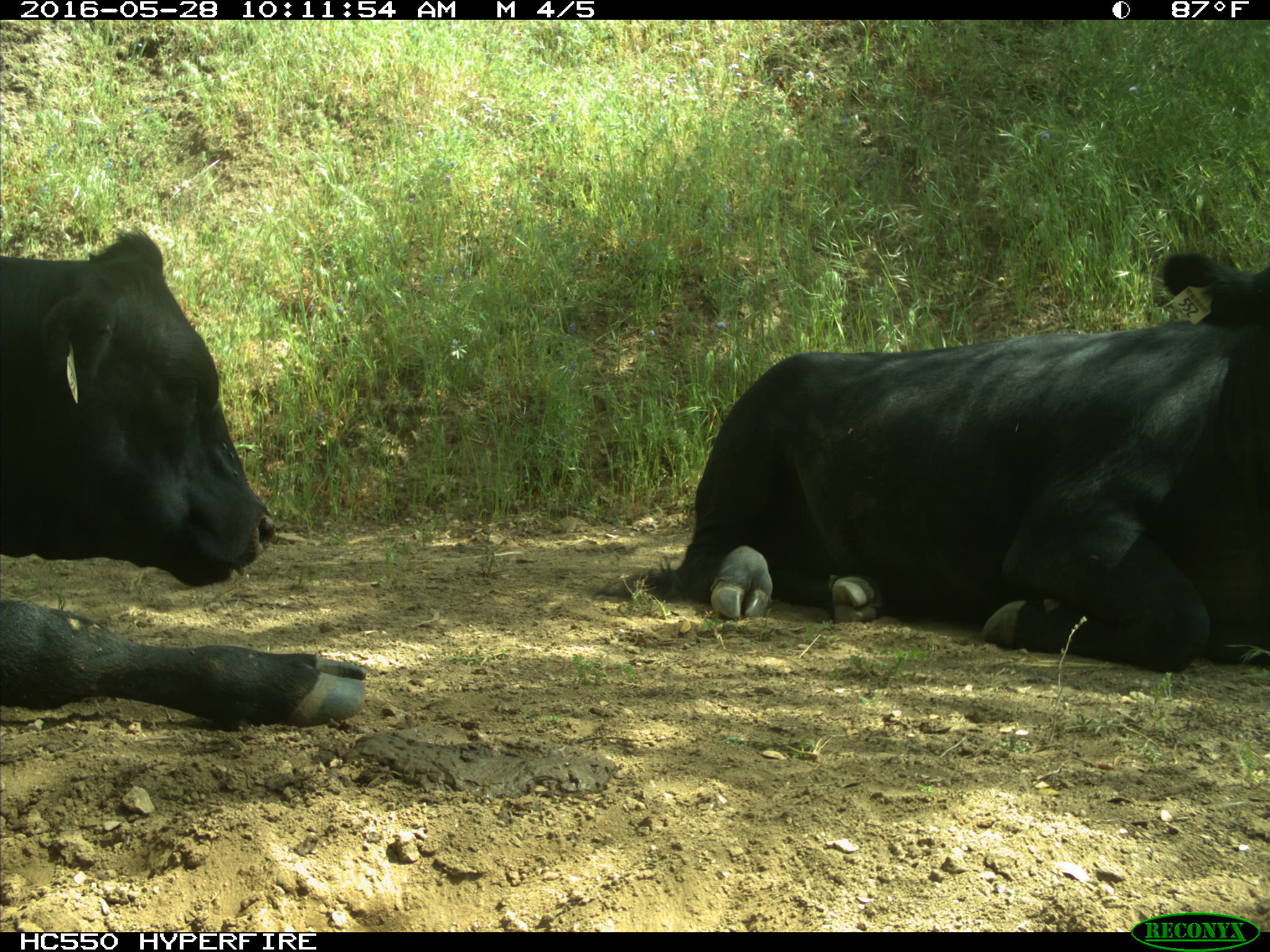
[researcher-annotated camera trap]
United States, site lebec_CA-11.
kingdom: Animalia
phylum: Chordata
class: Mammalia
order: Artiodactyla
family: Bovidae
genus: Bos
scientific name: Bos taurus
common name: domestic cow